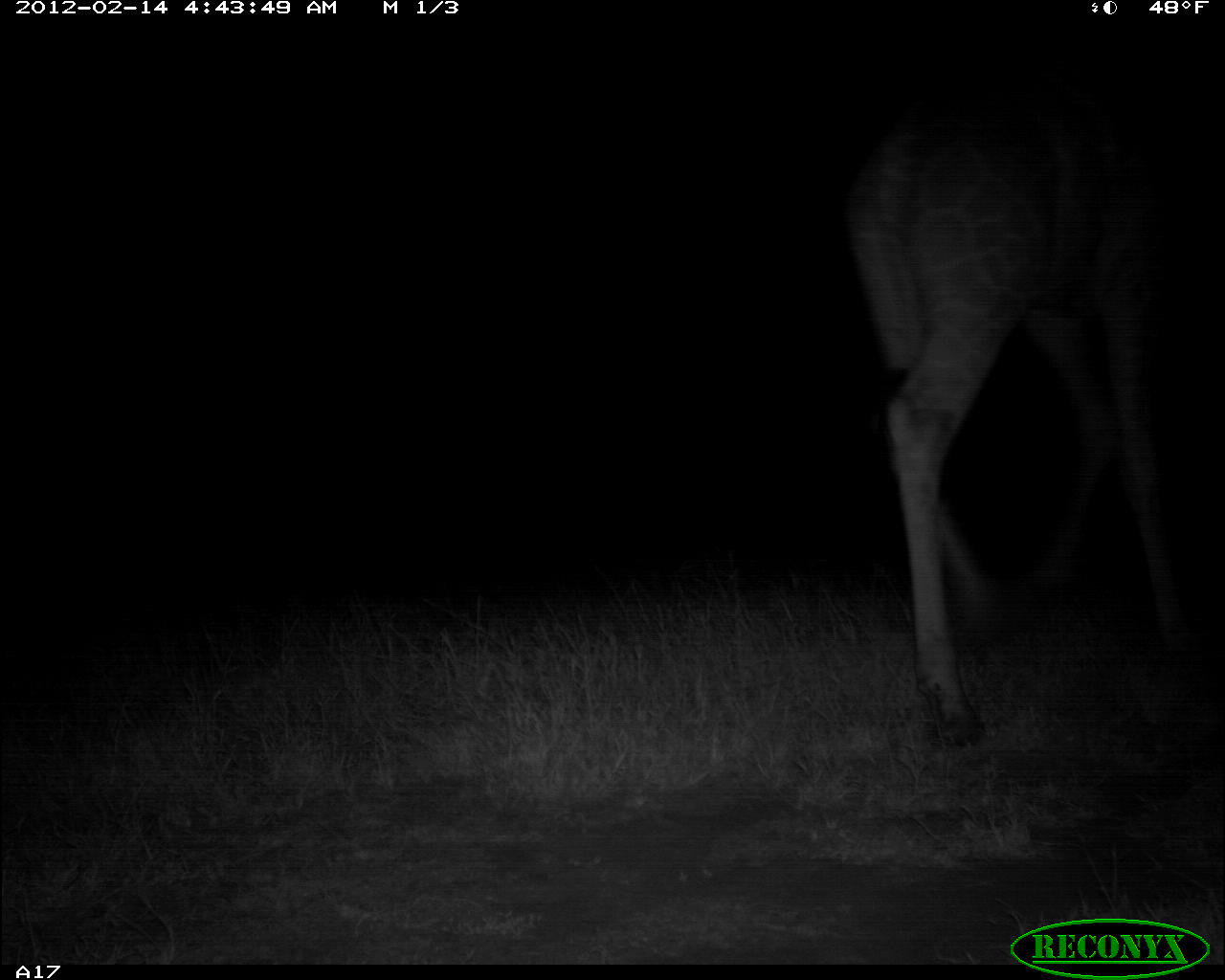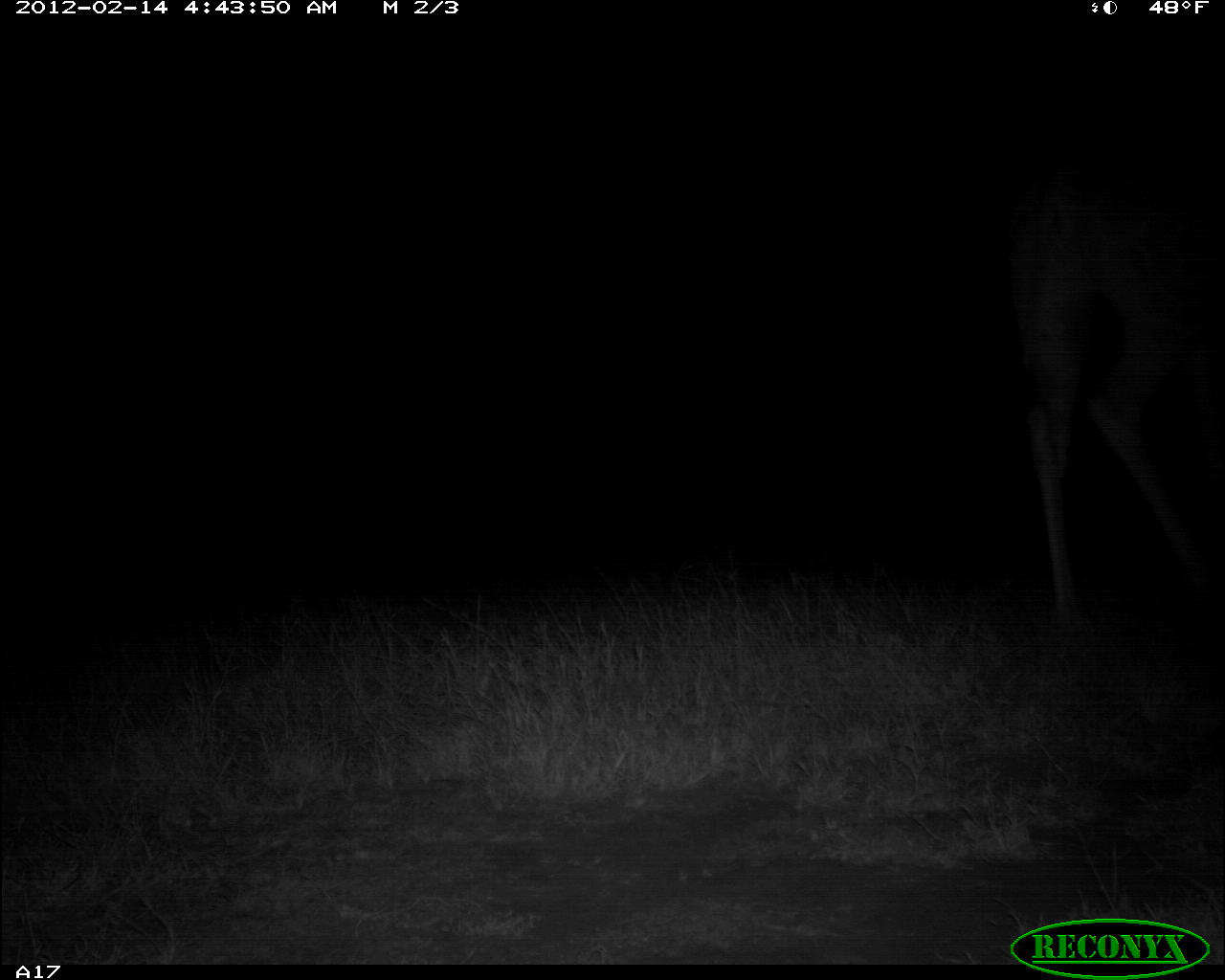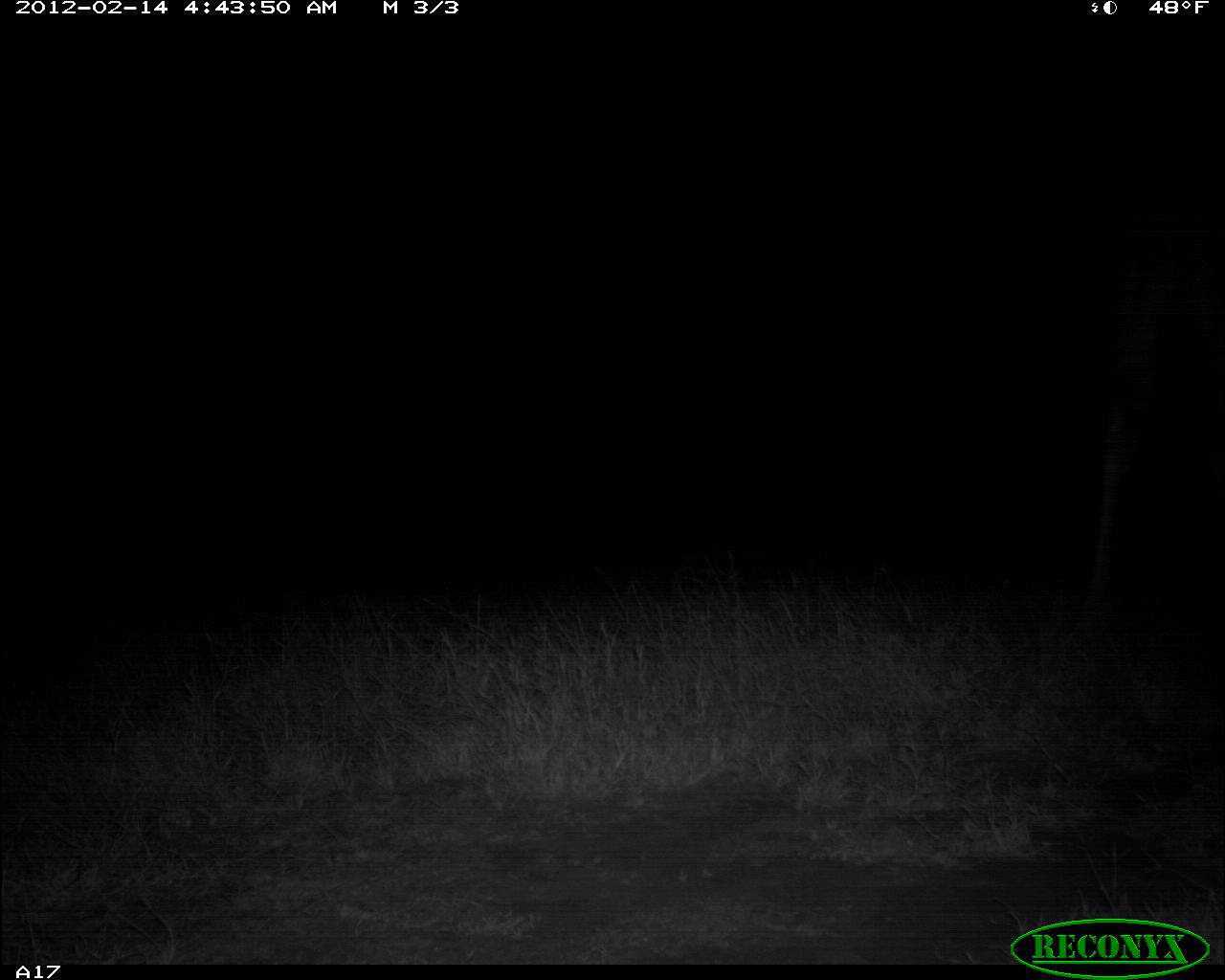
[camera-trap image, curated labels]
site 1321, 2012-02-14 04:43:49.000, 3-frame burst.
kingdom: Animalia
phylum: Chordata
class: Mammalia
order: Artiodactyla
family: Giraffidae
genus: Giraffa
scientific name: Giraffa camelopardalis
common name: giraffe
Giraffa camelopardalis (giraffe), count 1.